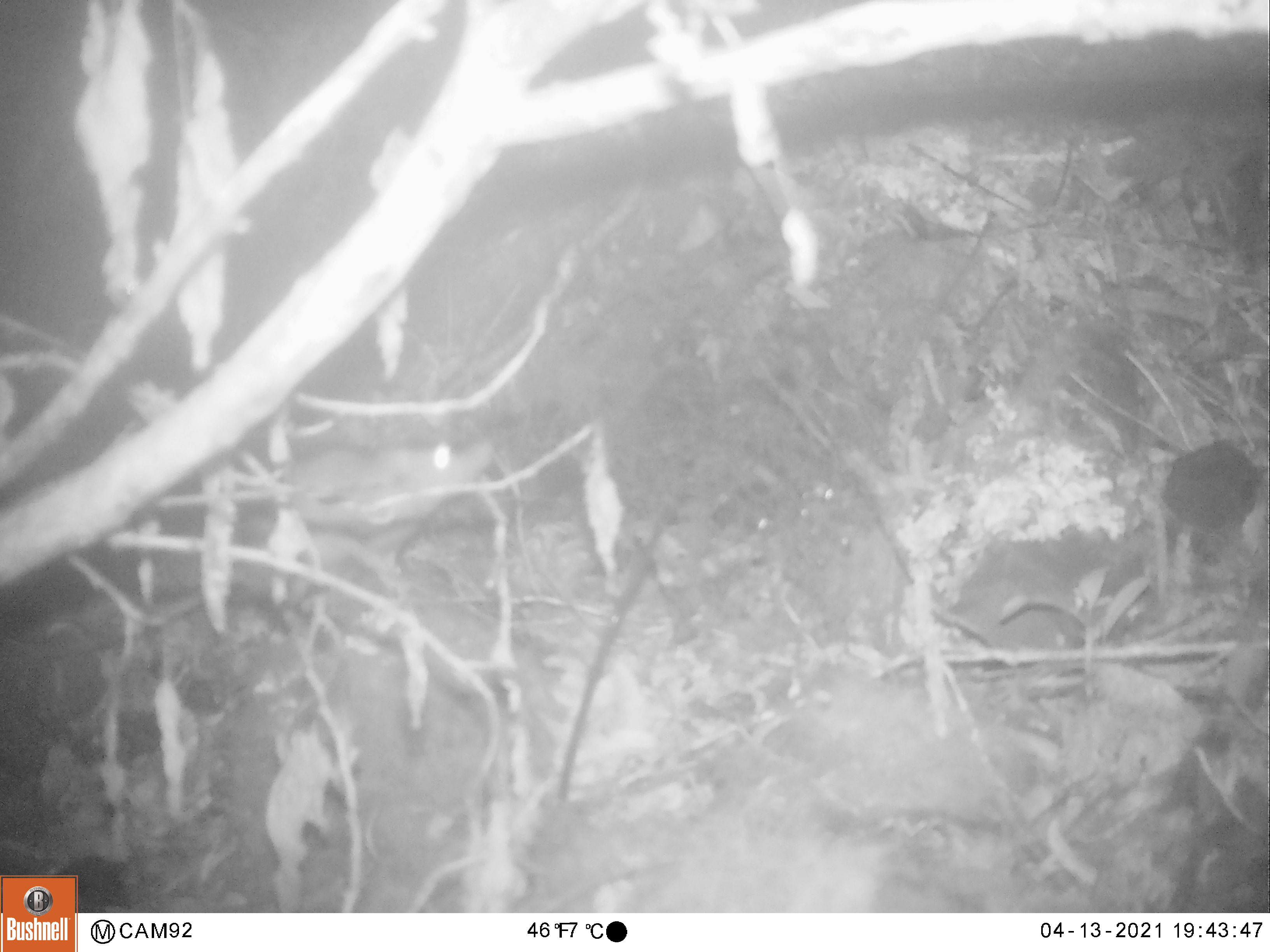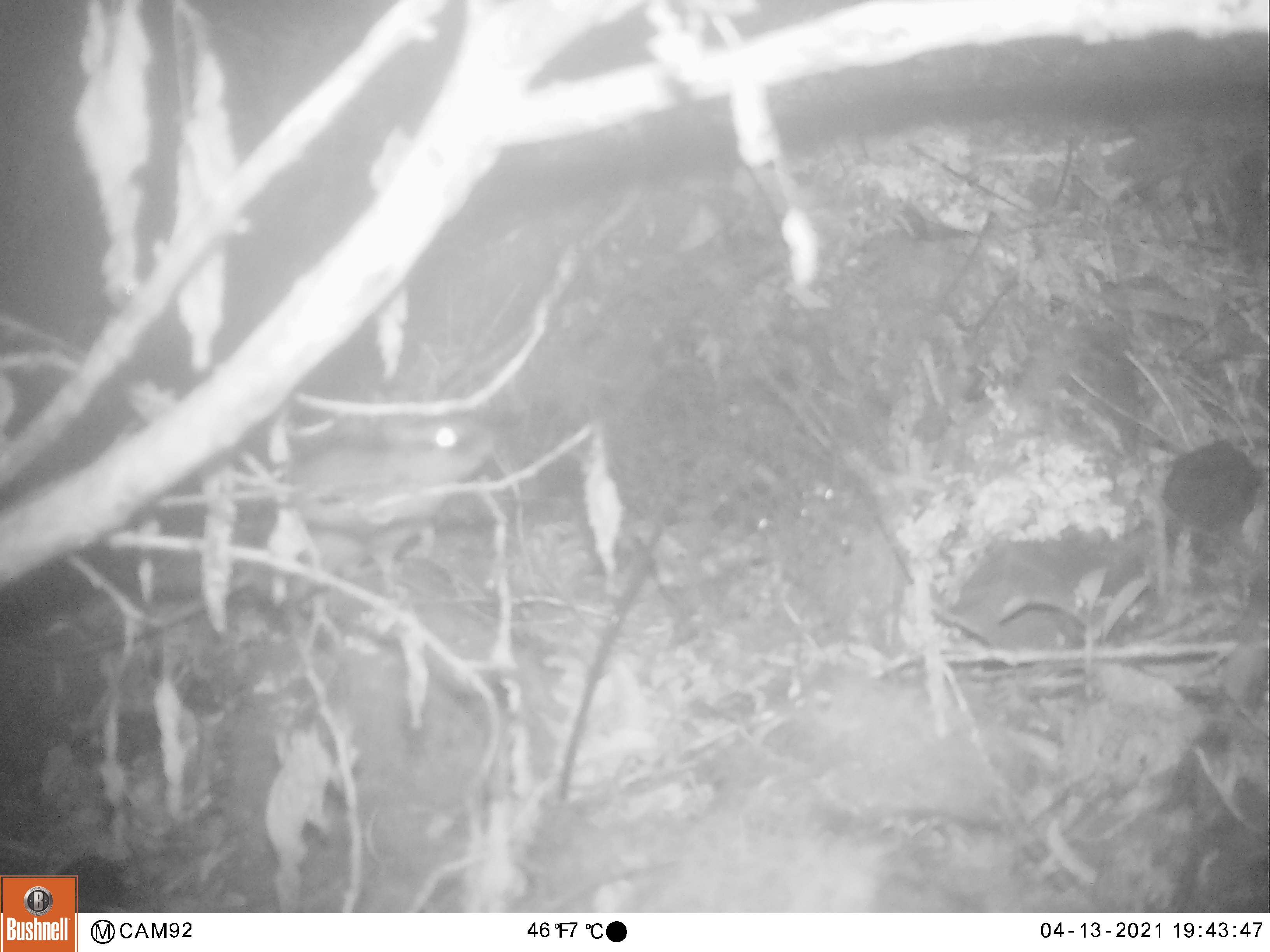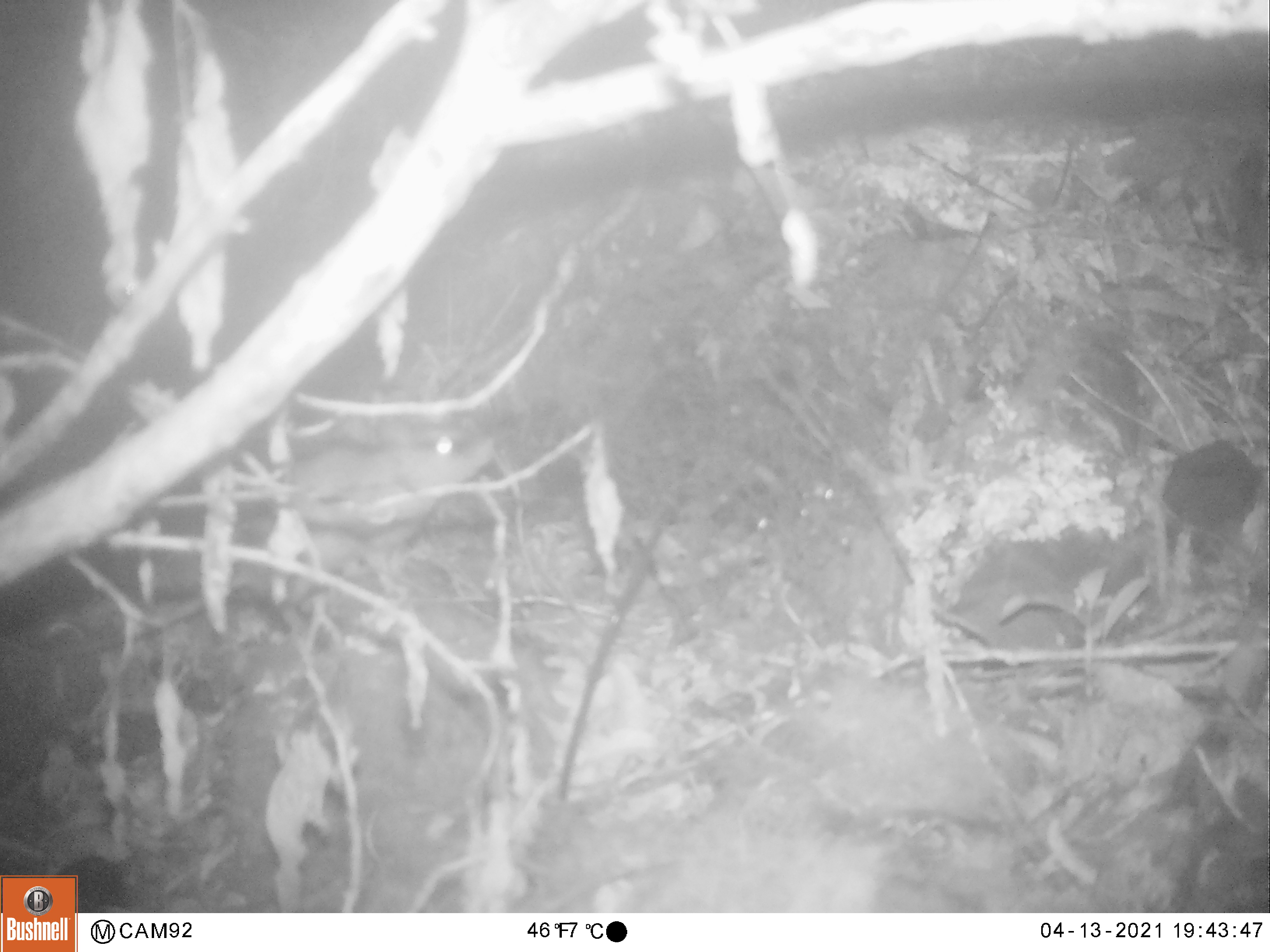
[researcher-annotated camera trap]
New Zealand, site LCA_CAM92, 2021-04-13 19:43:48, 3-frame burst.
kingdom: Animalia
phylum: Chordata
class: Mammalia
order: Rodentia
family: Muridae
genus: Rattus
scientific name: Rattus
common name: rat